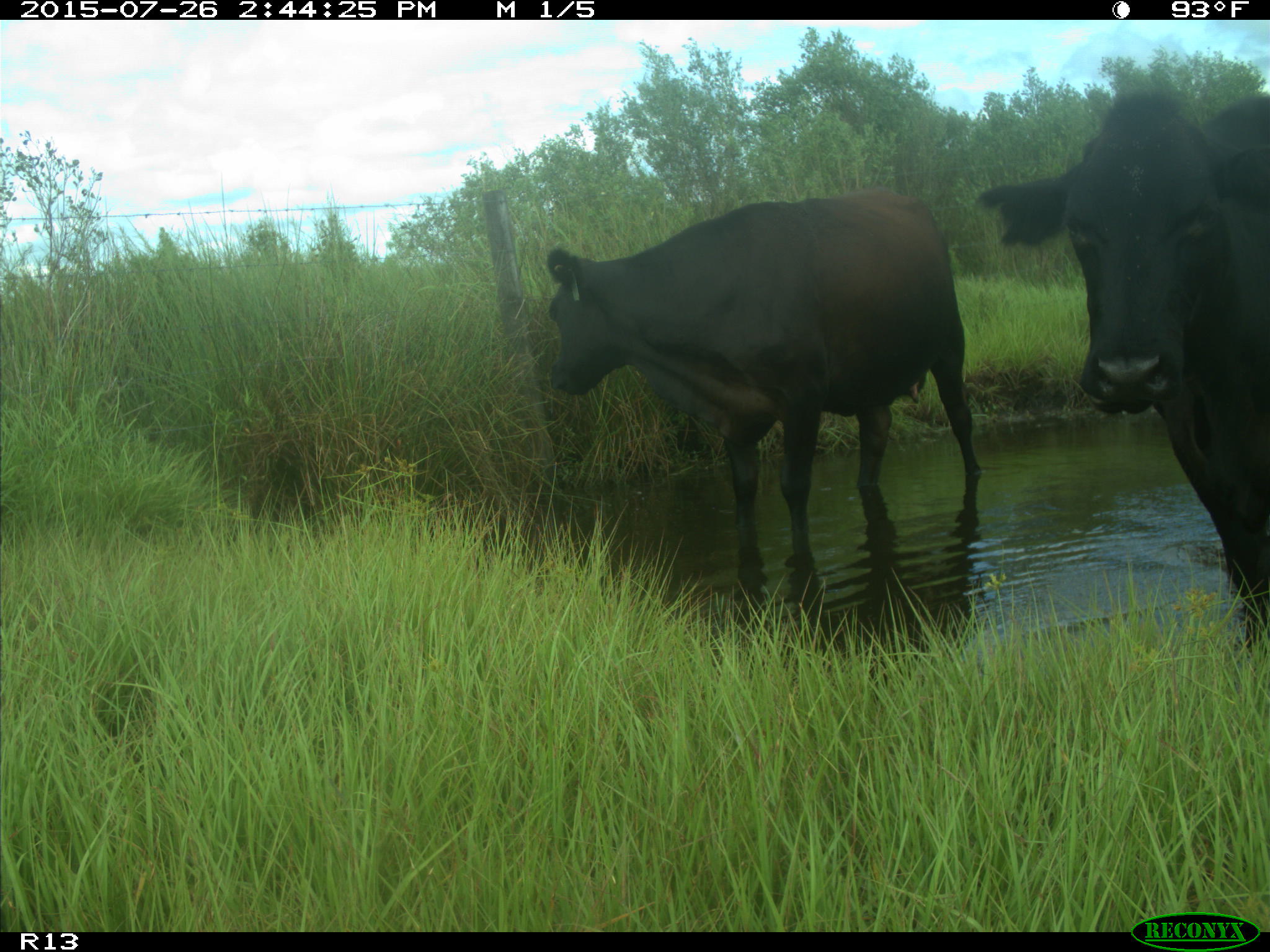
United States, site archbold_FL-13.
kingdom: Animalia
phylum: Chordata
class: Mammalia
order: Artiodactyla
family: Bovidae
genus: Bos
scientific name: Bos taurus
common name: domestic cow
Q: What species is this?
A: Bos taurus (domestic cow).